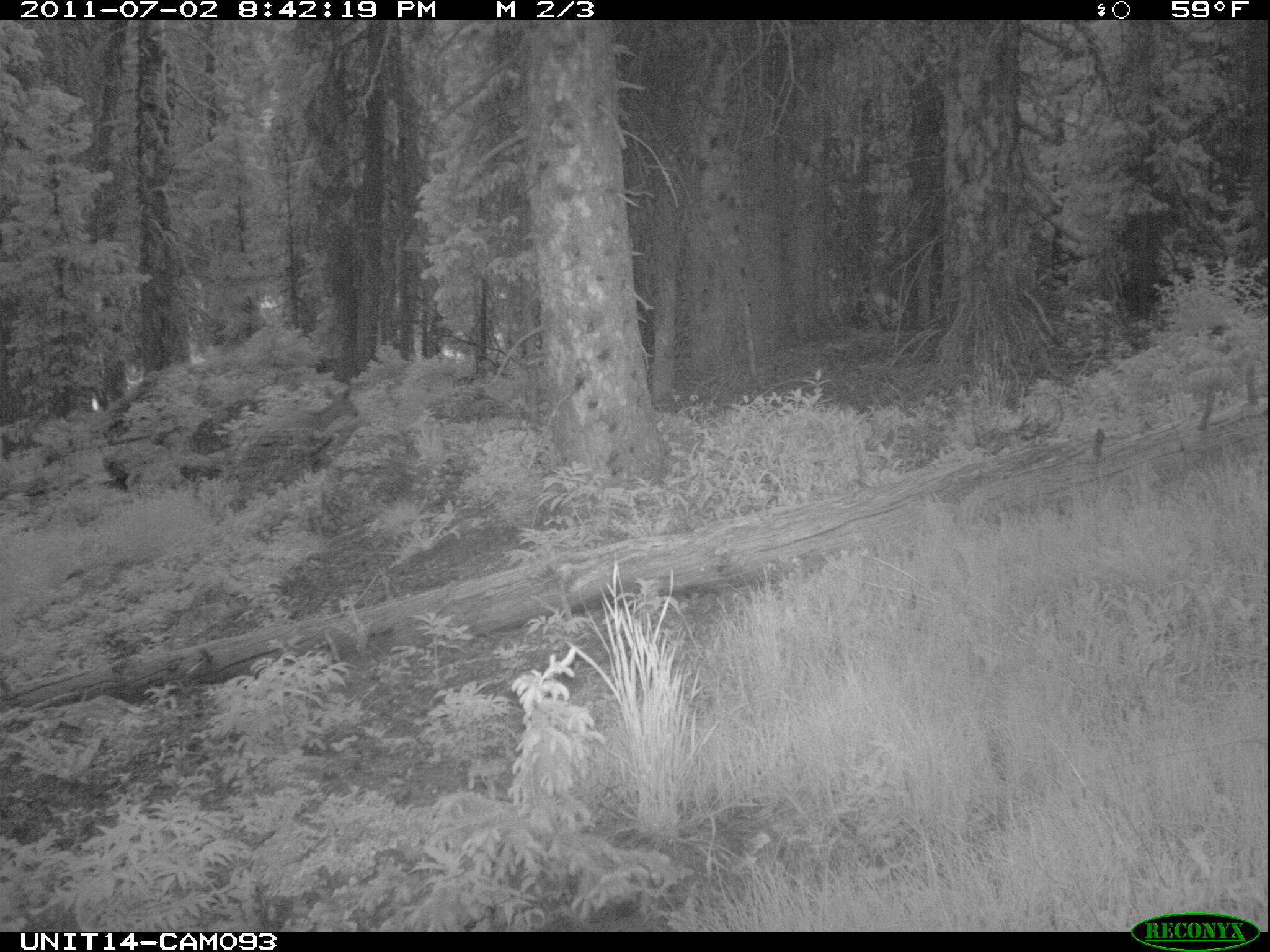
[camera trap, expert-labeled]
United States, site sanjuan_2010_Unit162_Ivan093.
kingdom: Animalia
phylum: Chordata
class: Mammalia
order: Artiodactyla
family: Cervidae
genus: Odocoileus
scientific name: Odocoileus hemionus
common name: mule deer